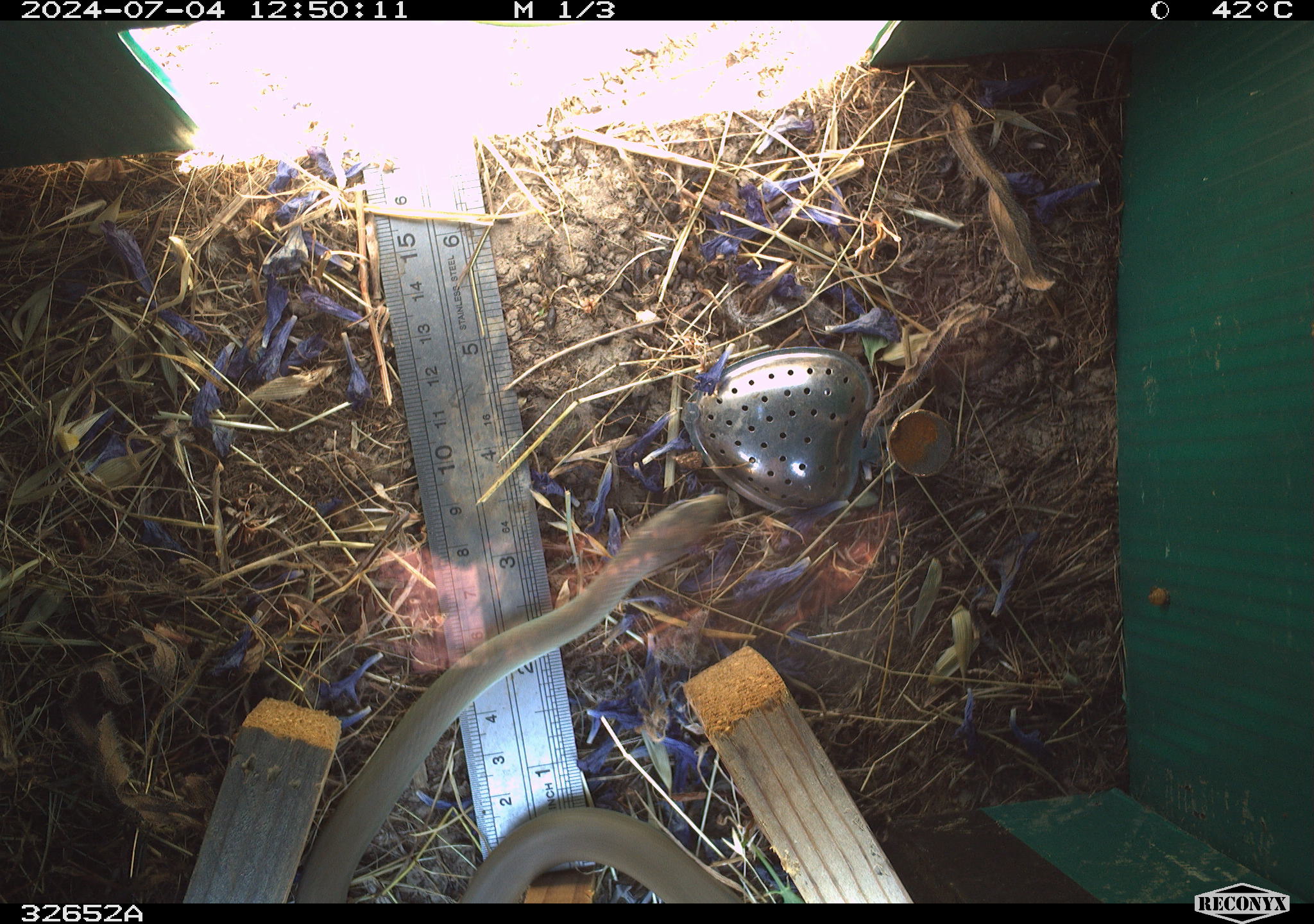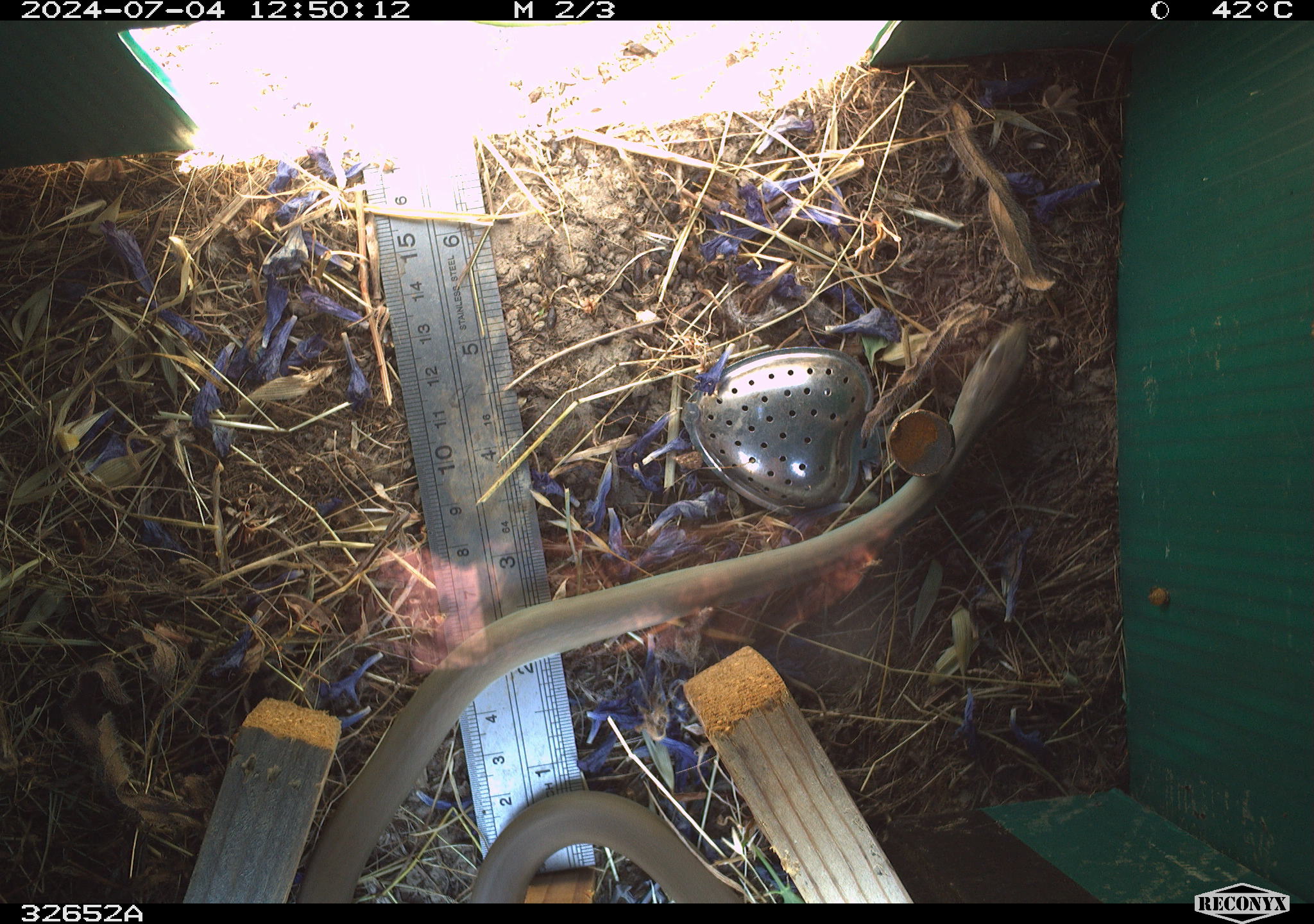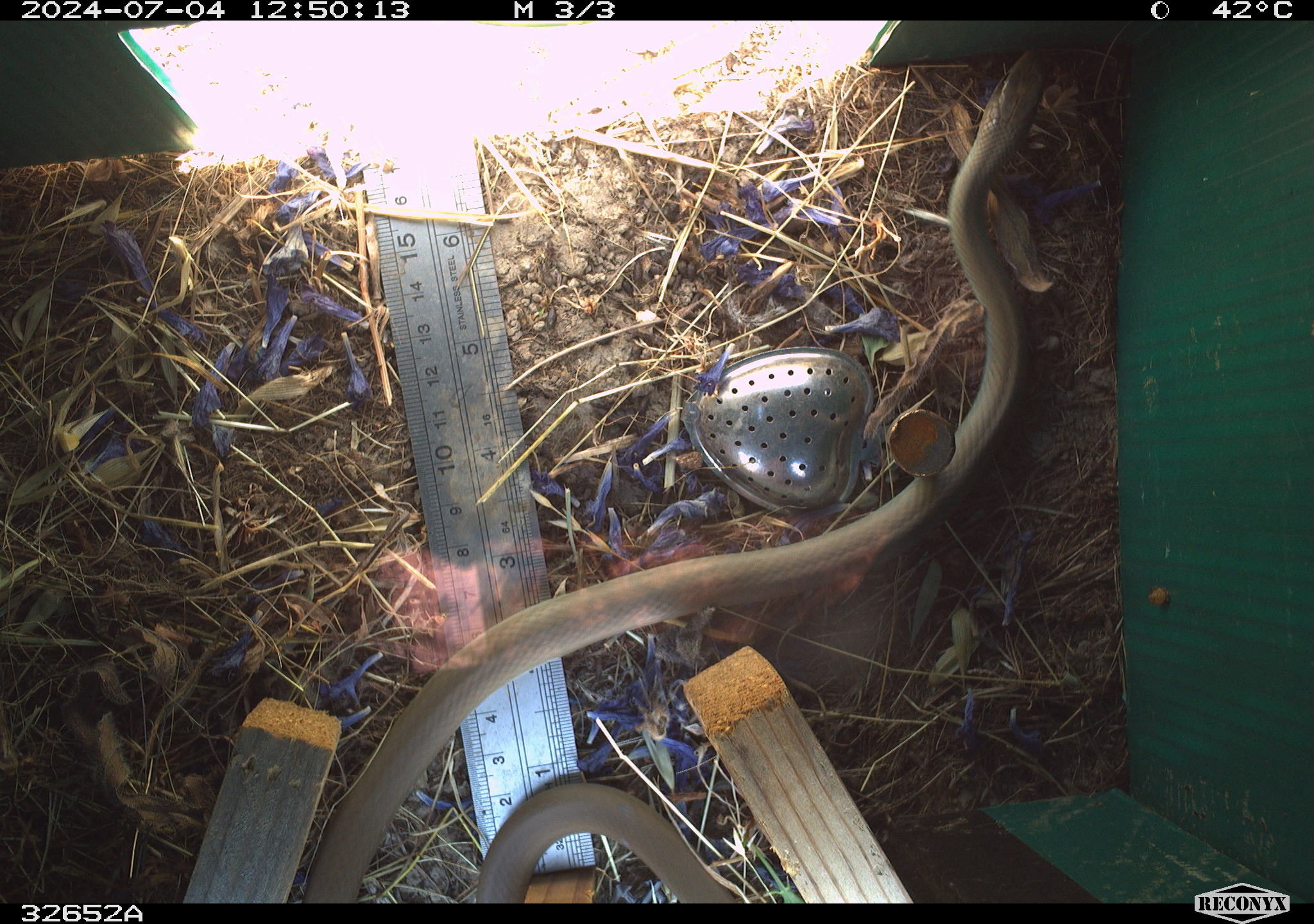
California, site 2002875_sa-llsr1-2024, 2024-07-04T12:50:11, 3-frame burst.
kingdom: Animalia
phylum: Chordata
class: Reptilia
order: Squamata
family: Colubridae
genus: Coluber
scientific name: Coluber constrictor mormon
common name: western yellow-bellied racer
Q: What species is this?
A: Western yellow-bellied racer (Coluber constrictor mormon).